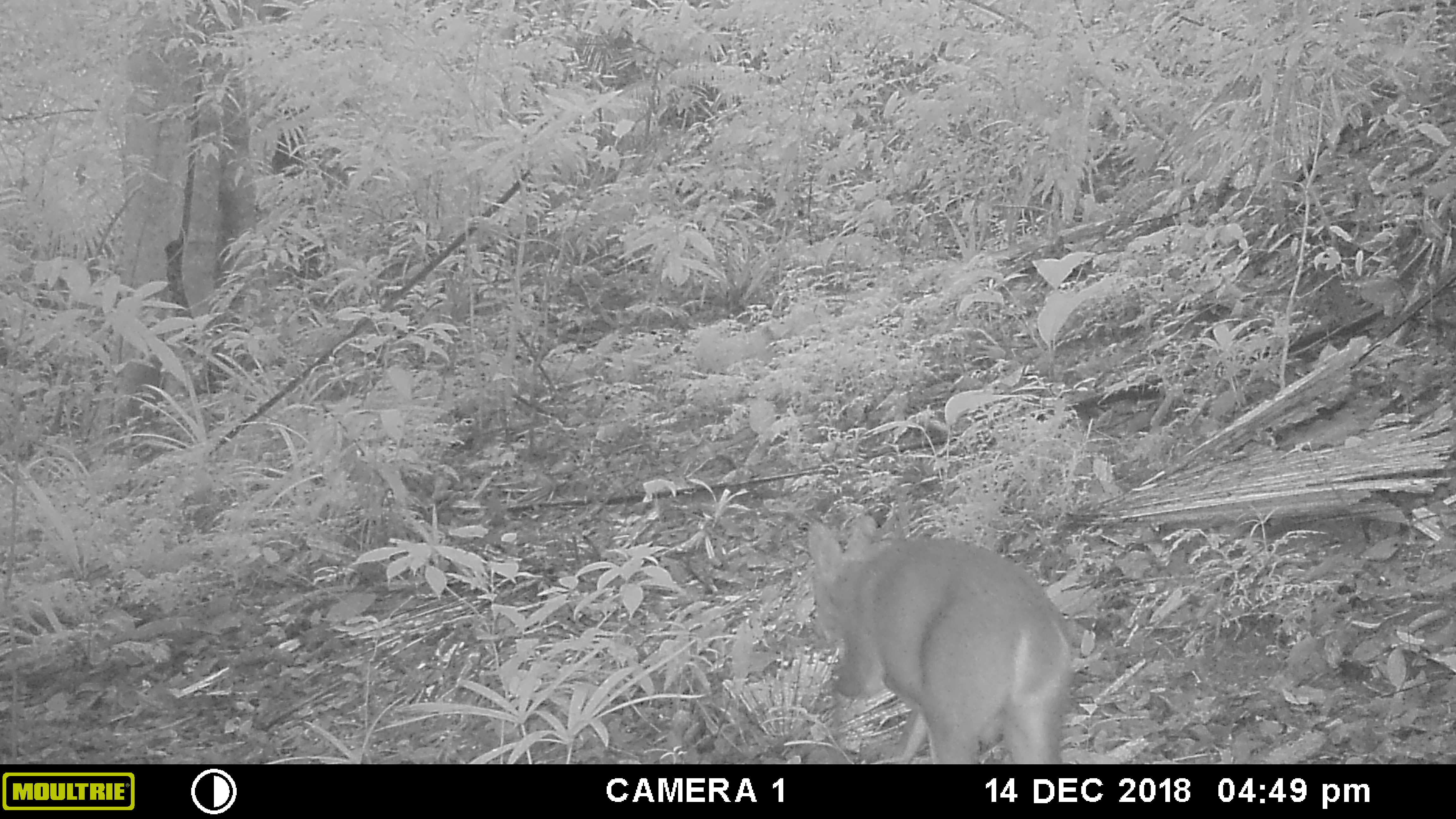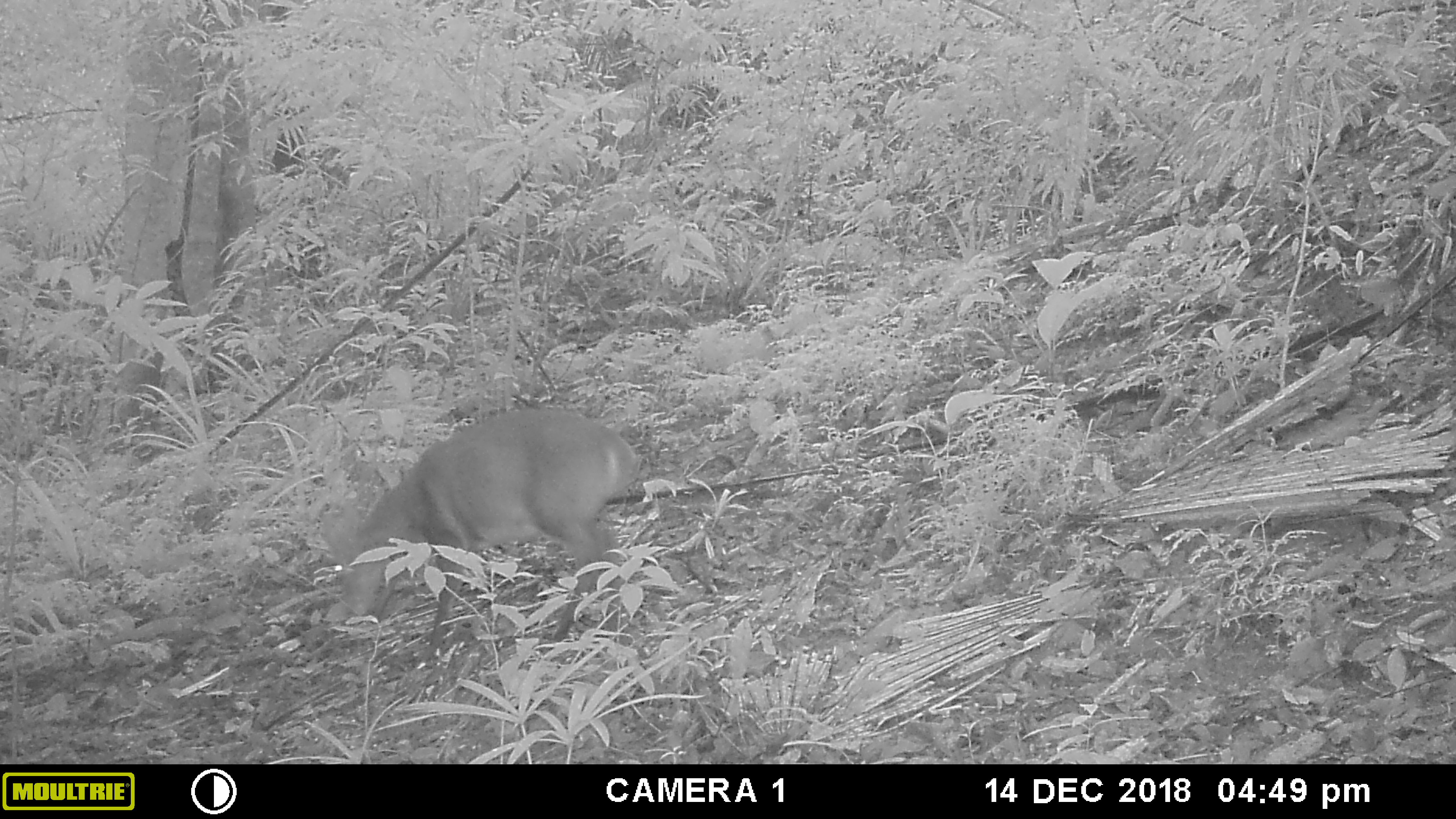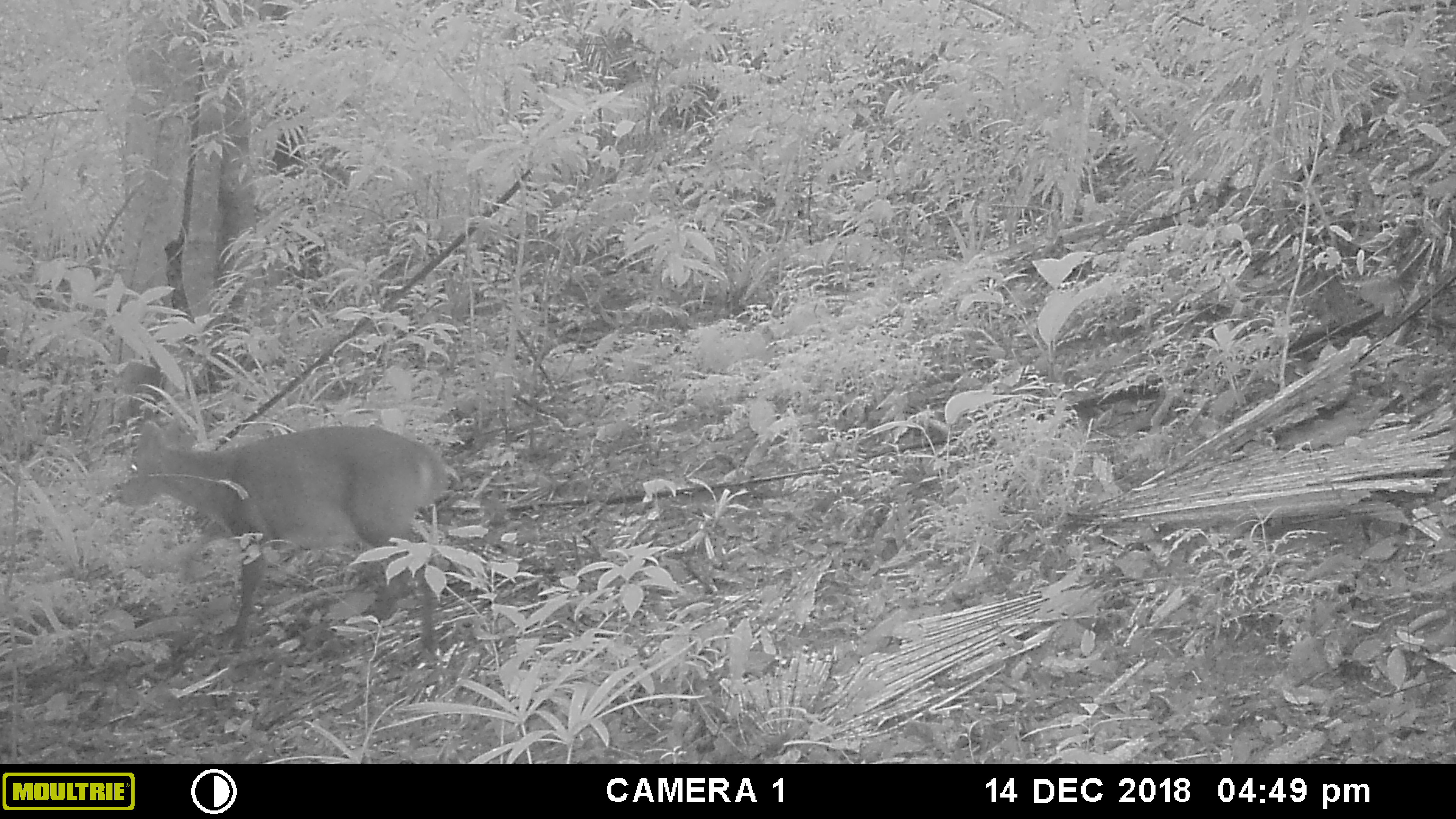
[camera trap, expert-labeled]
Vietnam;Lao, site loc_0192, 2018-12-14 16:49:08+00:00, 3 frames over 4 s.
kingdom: Animalia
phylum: Chordata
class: Mammalia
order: Artiodactyla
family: Cervidae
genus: Muntiacus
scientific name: Muntiacus vuquangensis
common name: large-antlered muntjac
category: large antlered muntjac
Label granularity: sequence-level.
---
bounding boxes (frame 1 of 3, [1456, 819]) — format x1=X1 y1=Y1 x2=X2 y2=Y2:
large antlered muntjac: x1=805 y1=511 x2=1074 y2=764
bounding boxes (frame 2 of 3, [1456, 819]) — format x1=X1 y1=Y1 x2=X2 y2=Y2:
large antlered muntjac: x1=318 y1=404 x2=637 y2=664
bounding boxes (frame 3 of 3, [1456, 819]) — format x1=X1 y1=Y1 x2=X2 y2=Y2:
large antlered muntjac: x1=120 y1=412 x2=446 y2=661